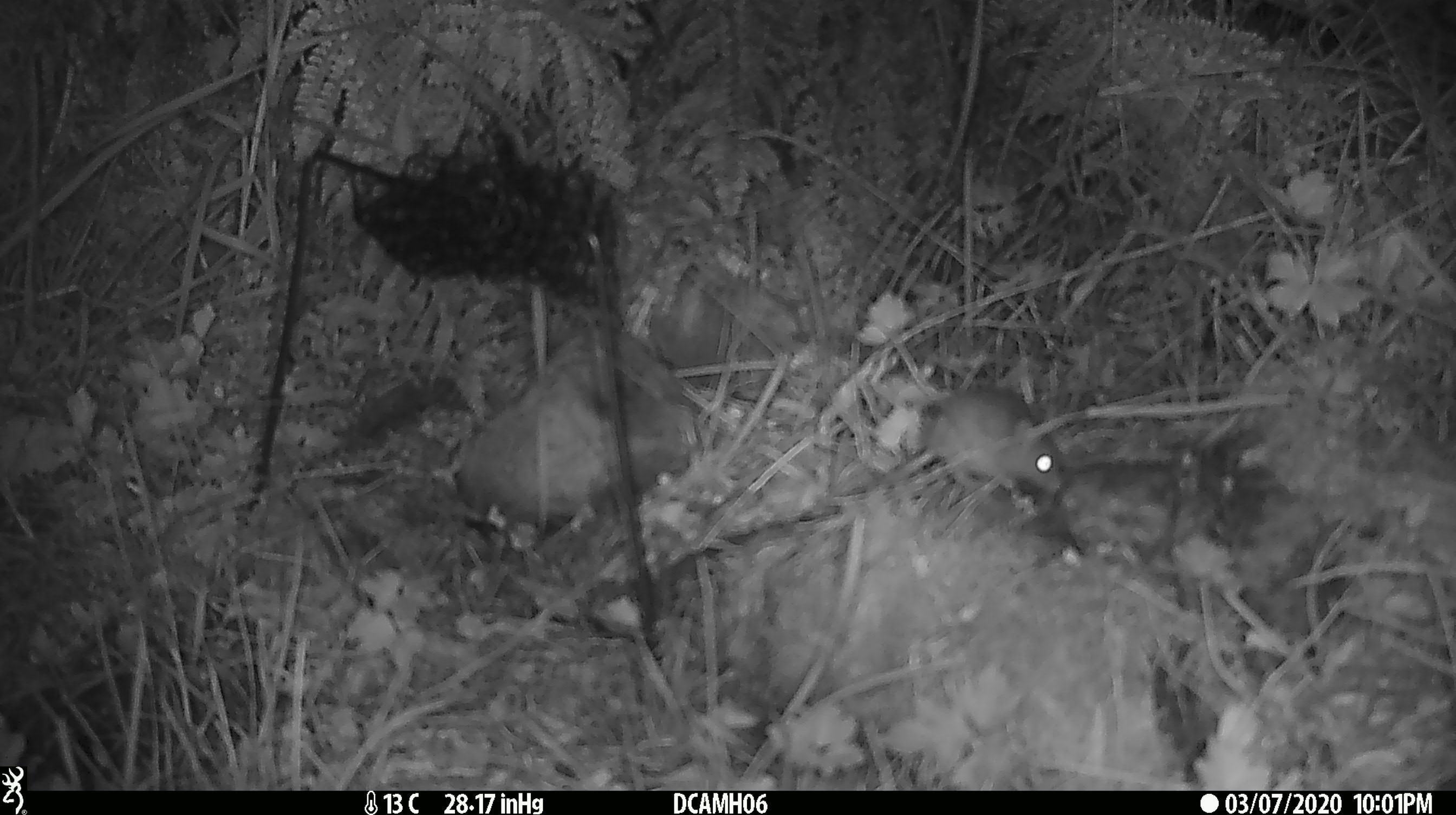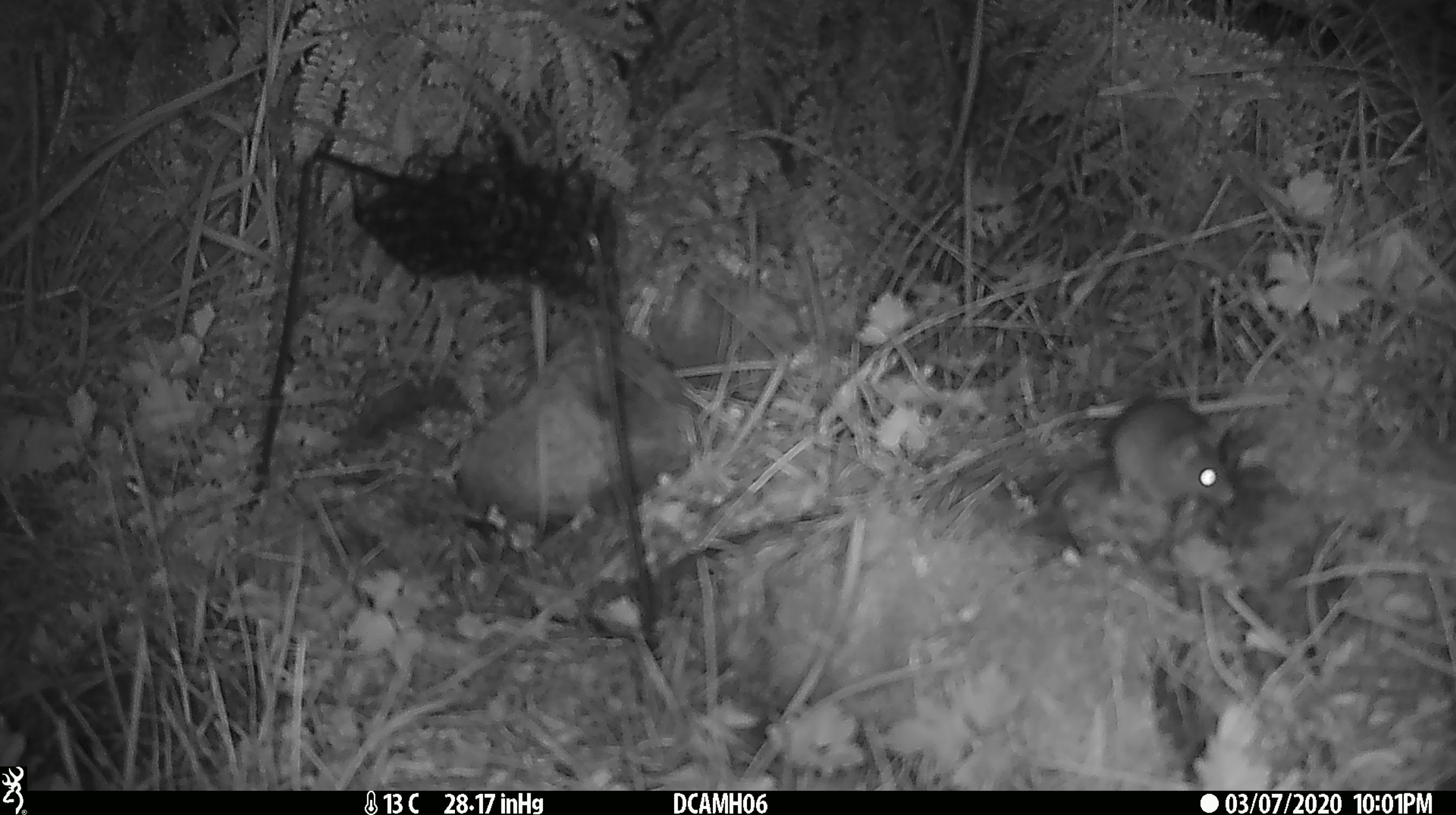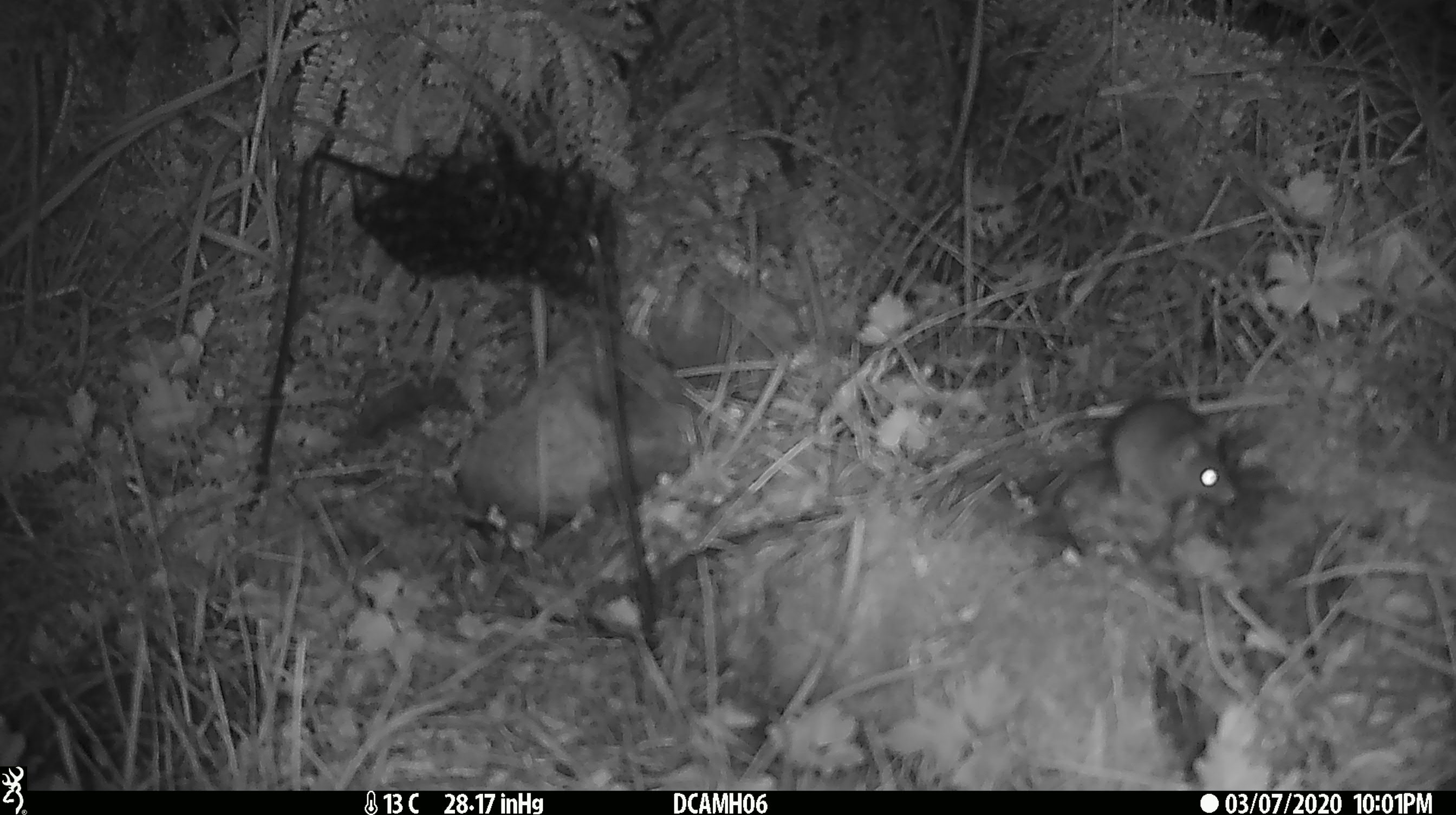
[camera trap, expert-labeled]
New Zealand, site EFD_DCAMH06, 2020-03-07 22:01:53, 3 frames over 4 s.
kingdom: Animalia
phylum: Chordata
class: Mammalia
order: Rodentia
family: Muridae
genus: Mus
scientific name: Mus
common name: mouse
Mouse (Mus).